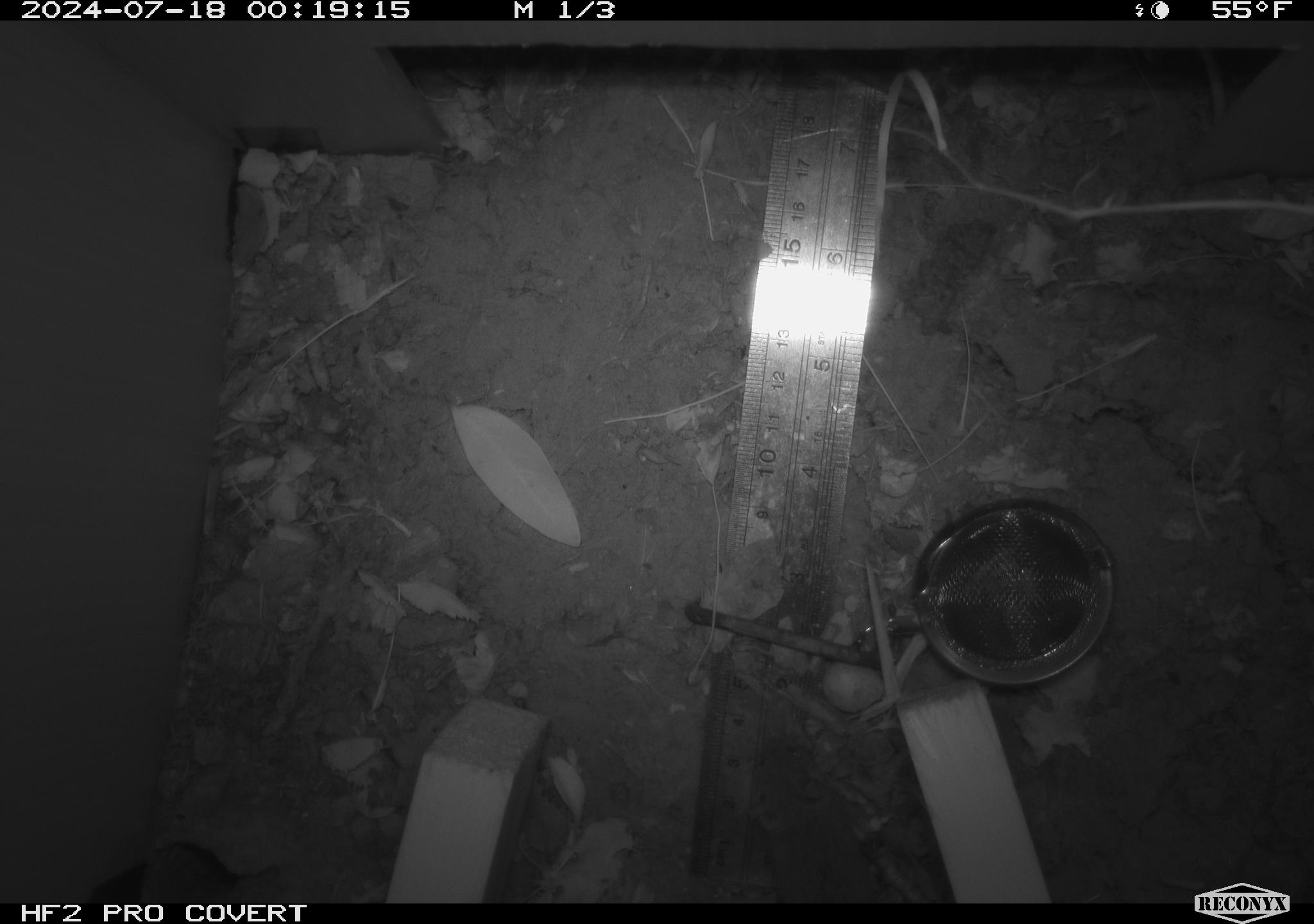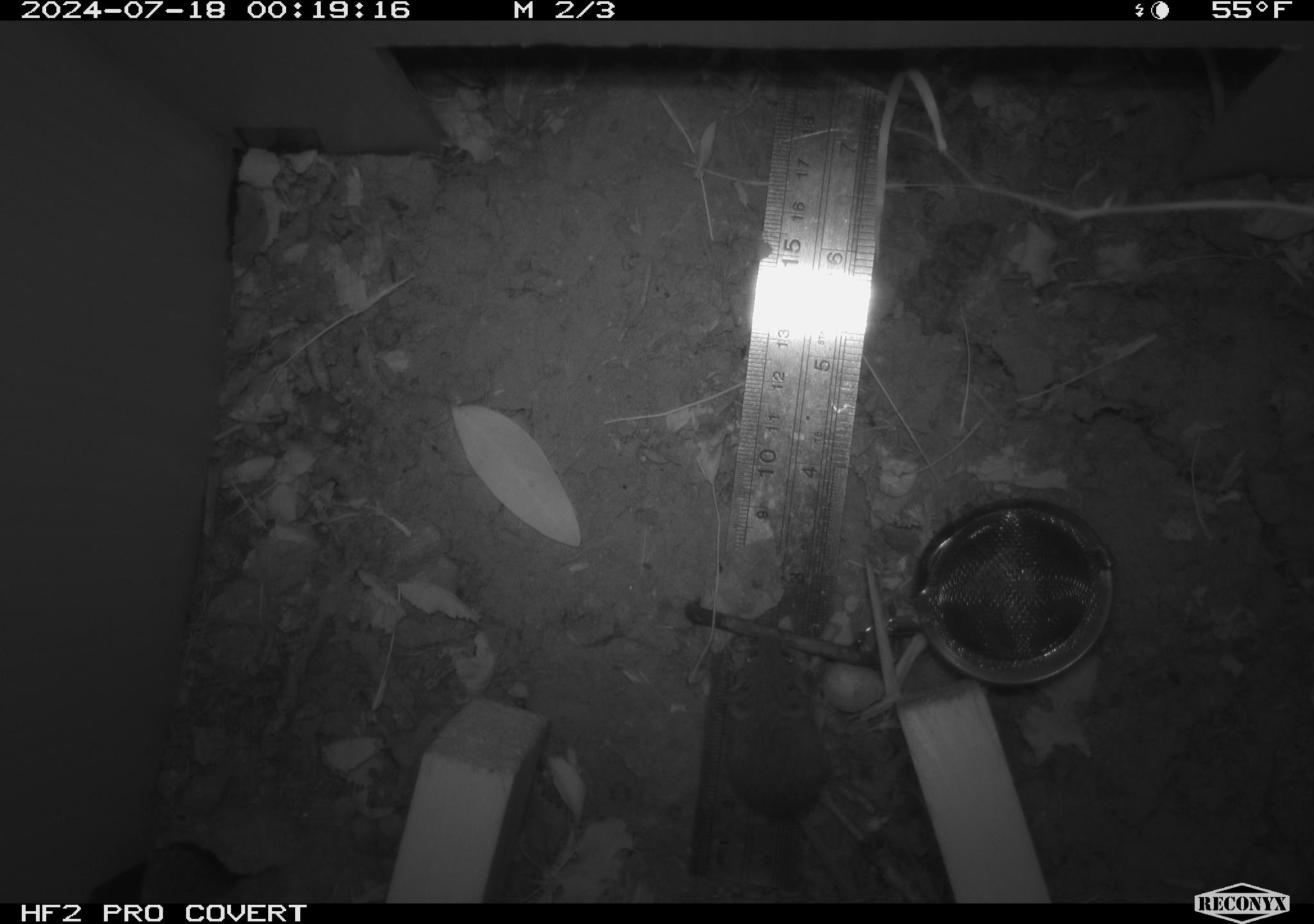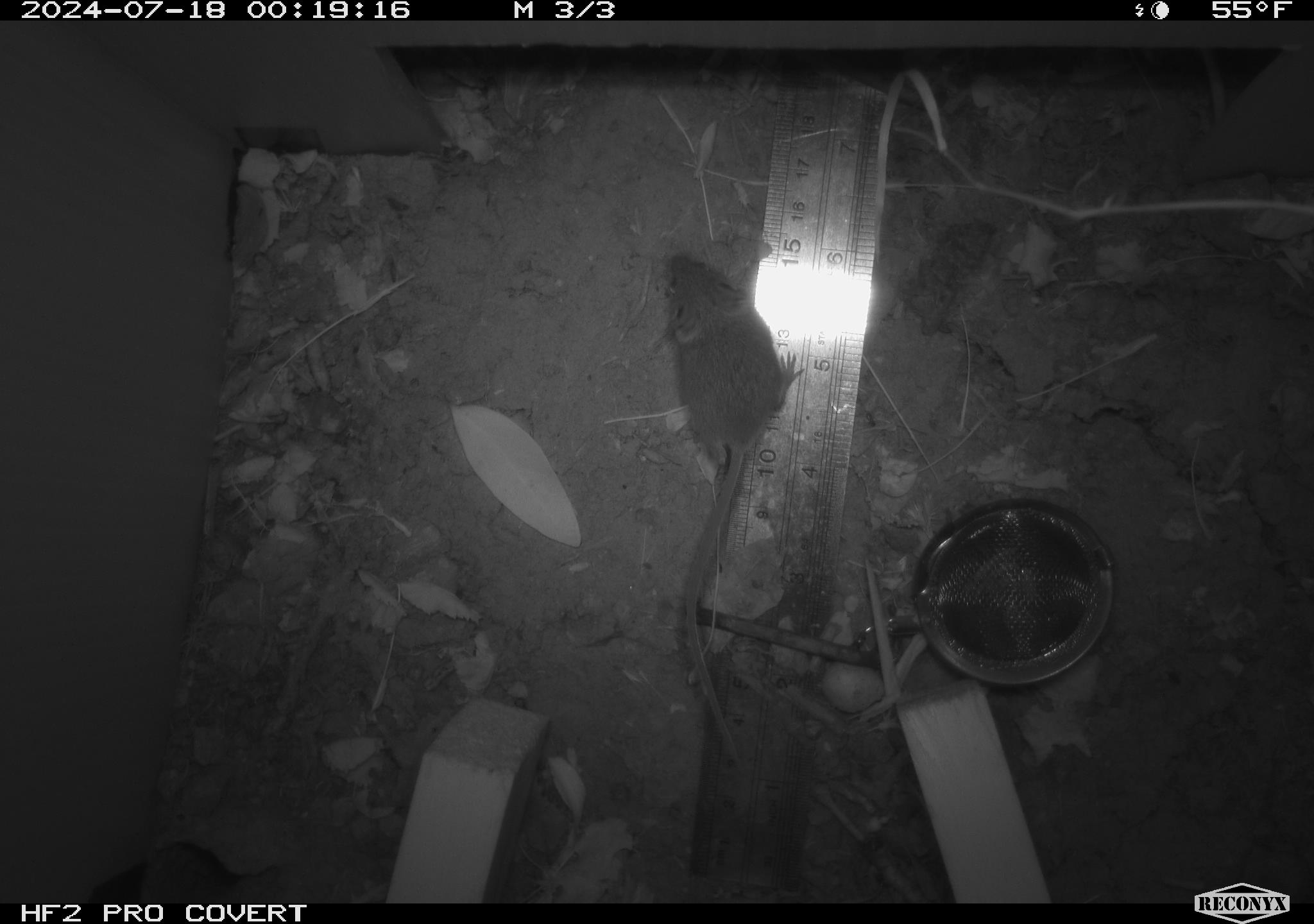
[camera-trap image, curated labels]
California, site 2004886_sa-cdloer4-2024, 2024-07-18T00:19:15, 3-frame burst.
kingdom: Animalia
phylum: Chordata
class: Mammalia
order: Rodentia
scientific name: Rodentia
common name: rodent